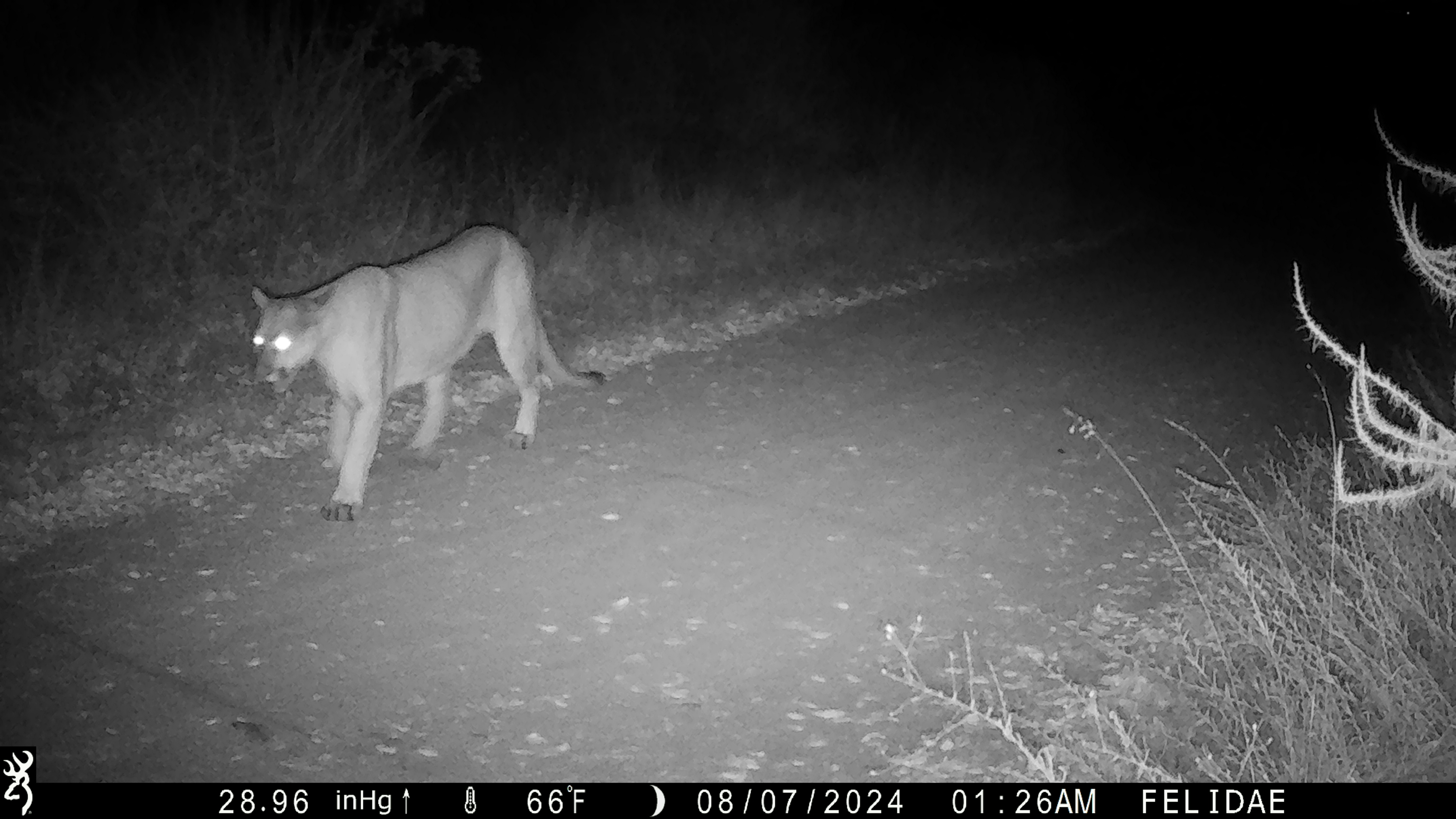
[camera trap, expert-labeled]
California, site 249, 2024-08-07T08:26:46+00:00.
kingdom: Animalia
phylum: Chordata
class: Mammalia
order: Carnivora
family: Felidae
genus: Puma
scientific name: Puma concolor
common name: puma